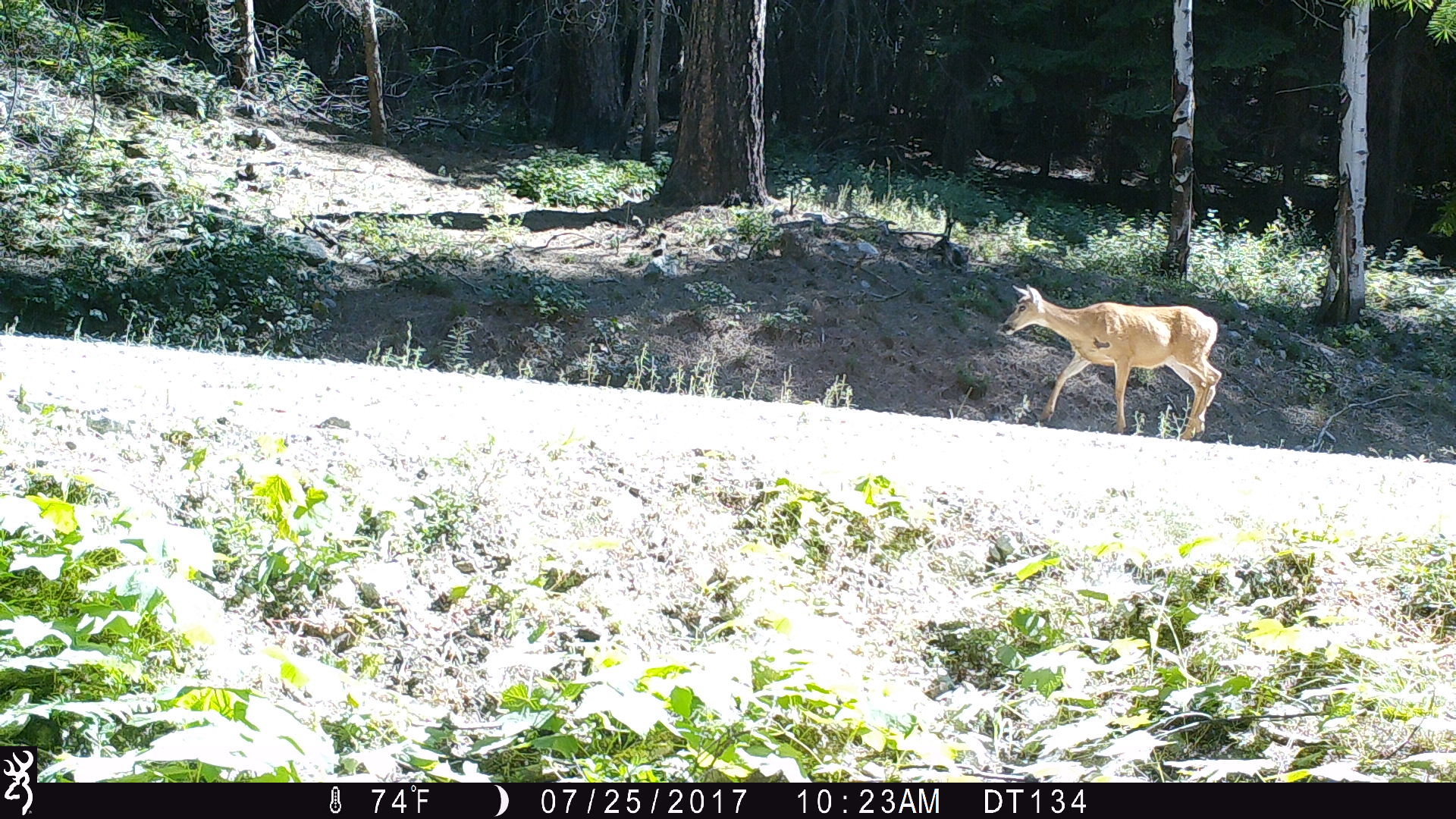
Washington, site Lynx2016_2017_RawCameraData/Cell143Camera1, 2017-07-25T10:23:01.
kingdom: Animalia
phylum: Chordata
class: Mammalia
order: Artiodactyla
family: Cervidae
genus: Odocoileus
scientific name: Odocoileus hemionus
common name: mule deer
Odocoileus hemionus (mule deer). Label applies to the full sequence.